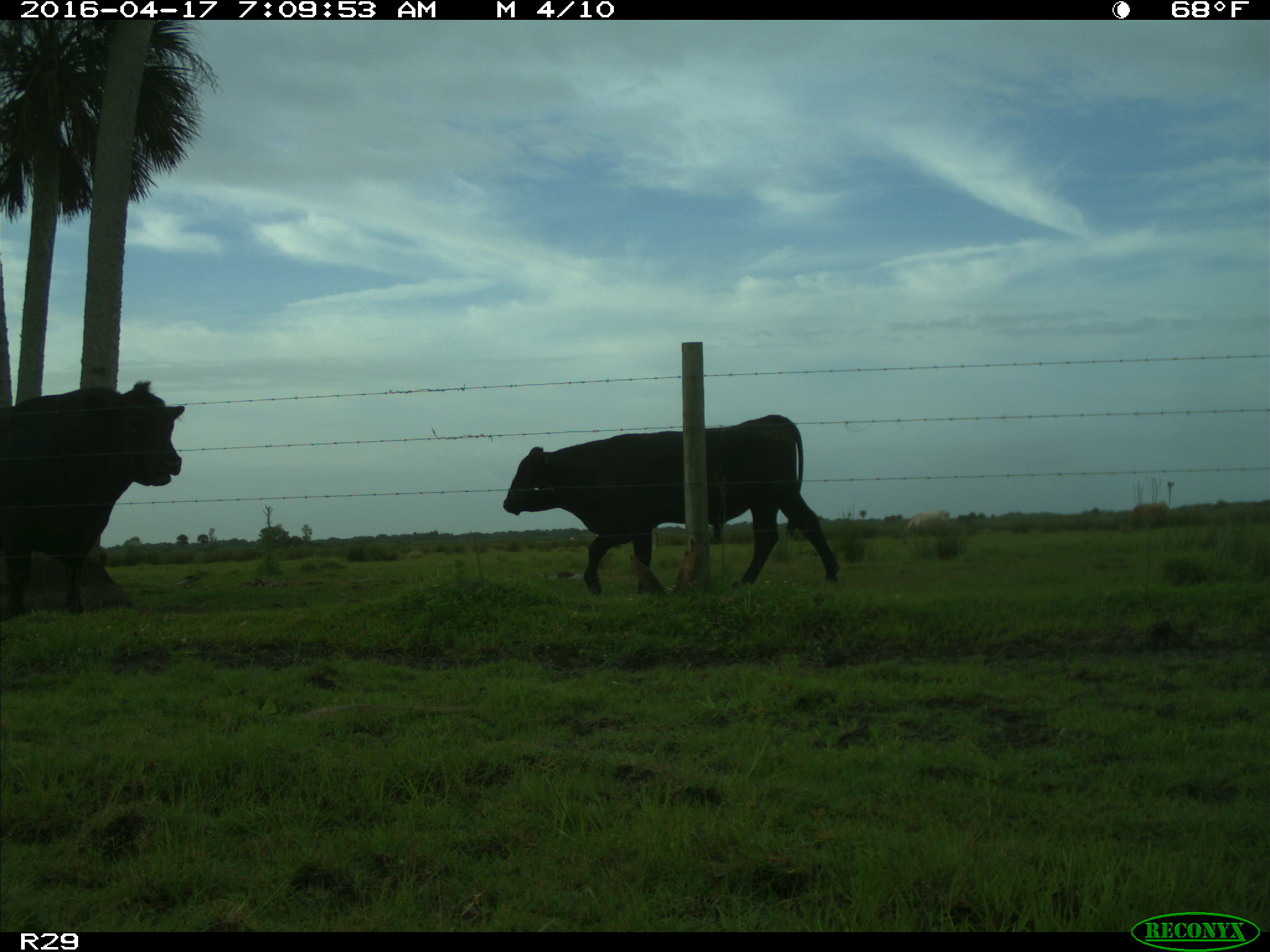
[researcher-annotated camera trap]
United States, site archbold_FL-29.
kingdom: Animalia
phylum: Chordata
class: Mammalia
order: Artiodactyla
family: Bovidae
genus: Bos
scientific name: Bos taurus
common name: domestic cow